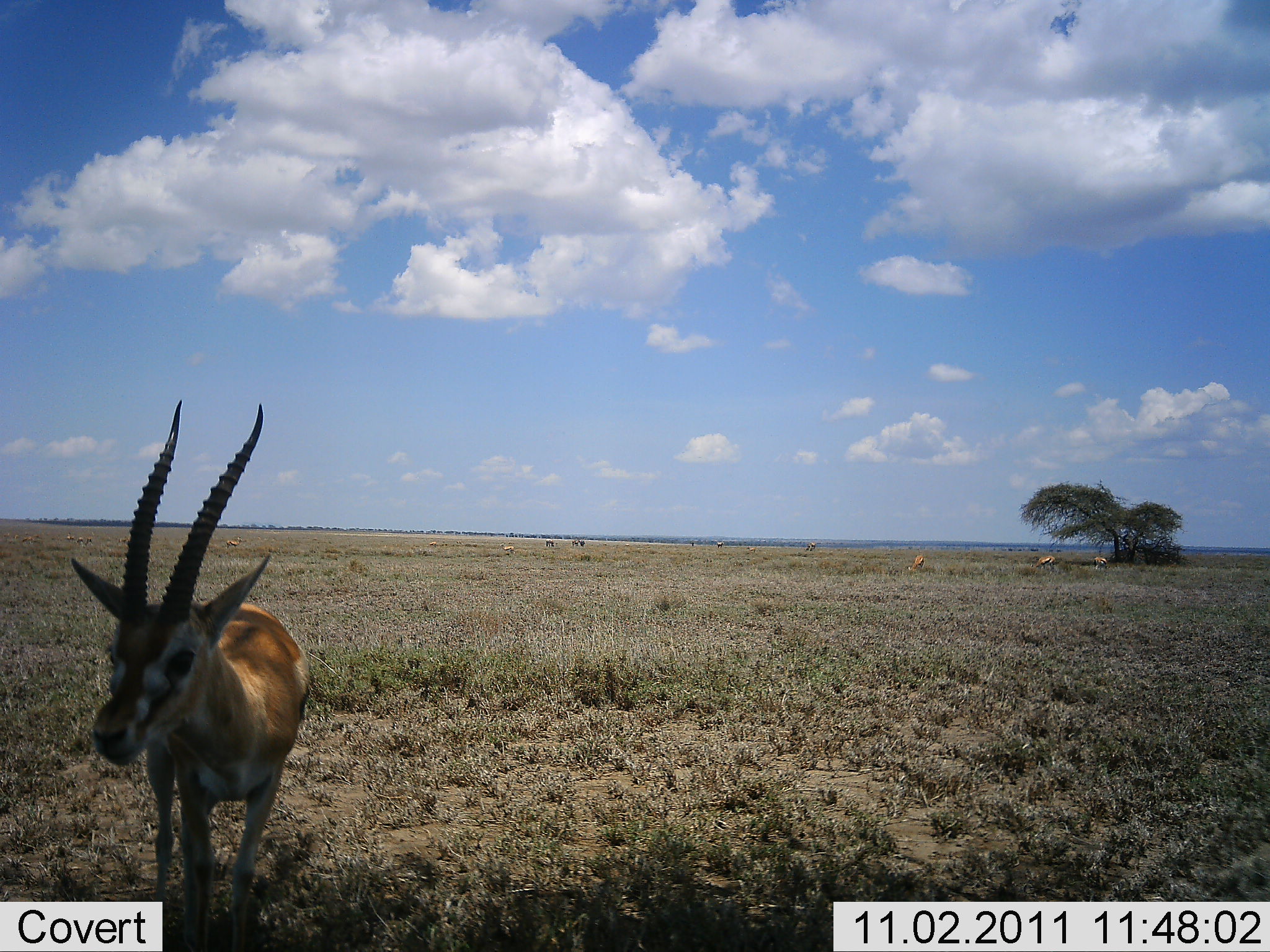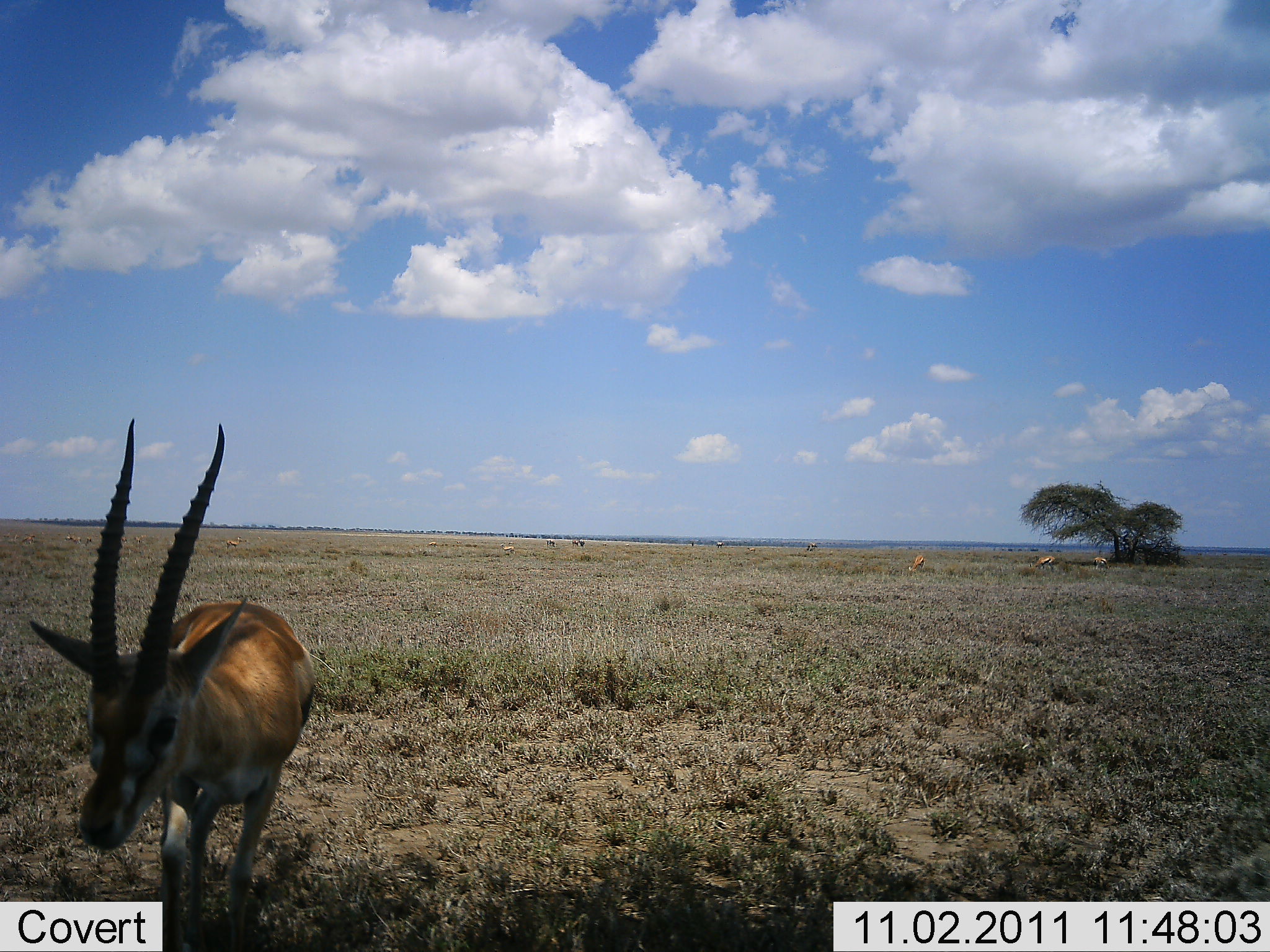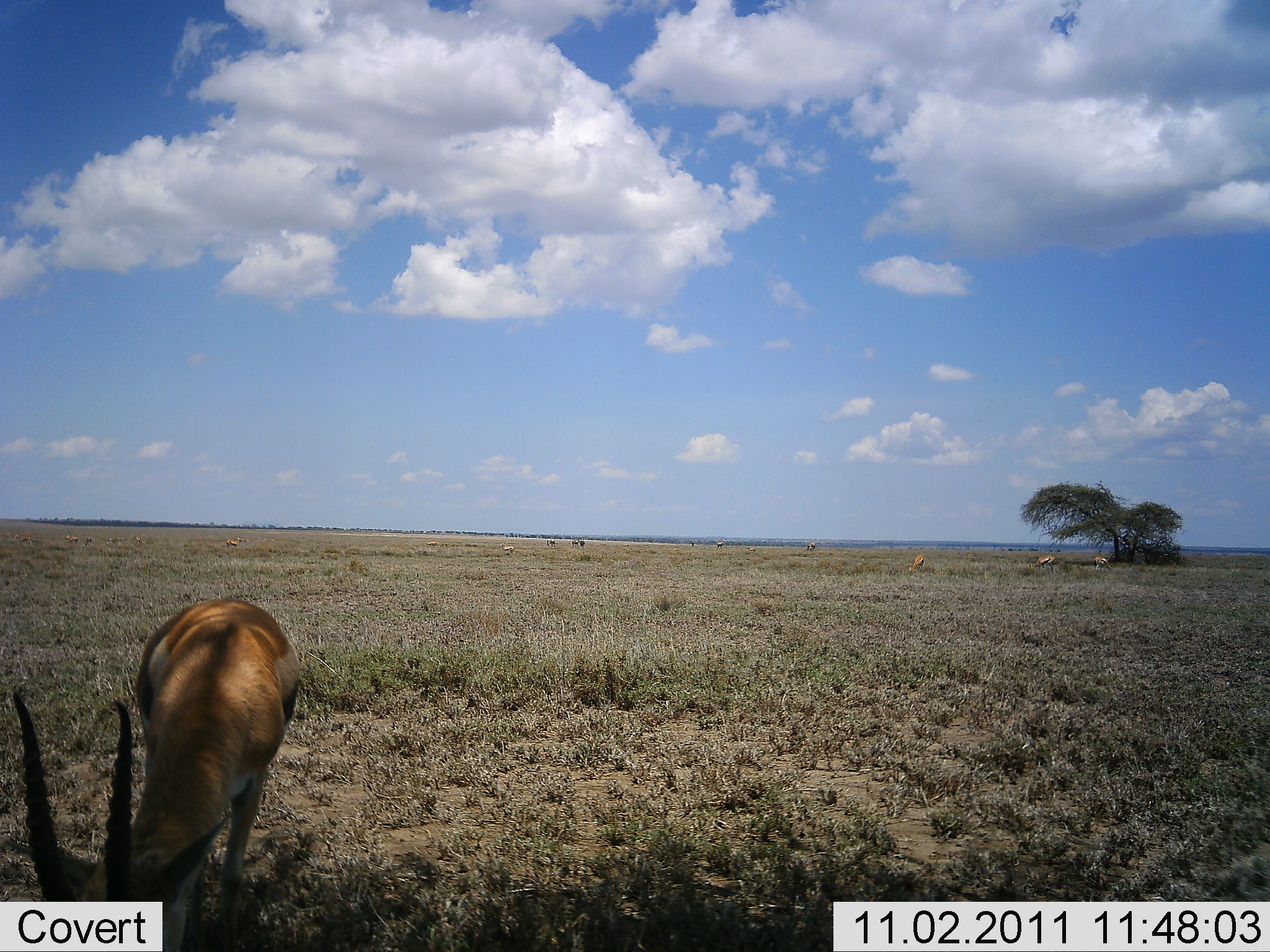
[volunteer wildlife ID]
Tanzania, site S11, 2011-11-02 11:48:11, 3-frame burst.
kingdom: Animalia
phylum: Chordata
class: Mammalia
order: Artiodactyla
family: Bovidae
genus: Eudorcas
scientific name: Eudorcas thomsonii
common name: thomson's gazelle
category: gazellethomsons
Gazellethomsons (thomson's gazelle) (Eudorcas thomsonii), count 4. Behavior (volunteer vote fractions): standing 36%, resting 9%, moving 27%, interacting 0%. Young present (vote fraction): 0%. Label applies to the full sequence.